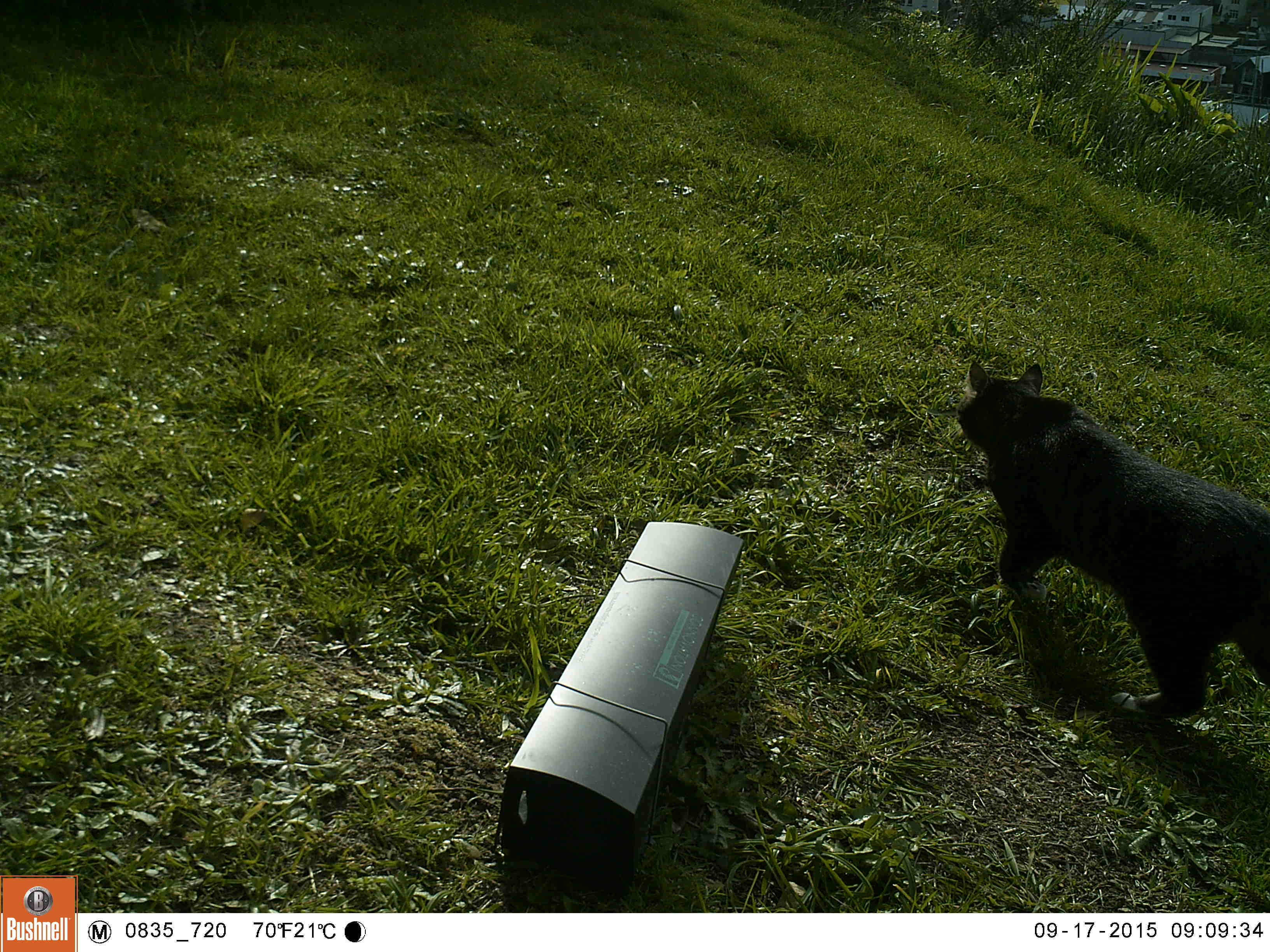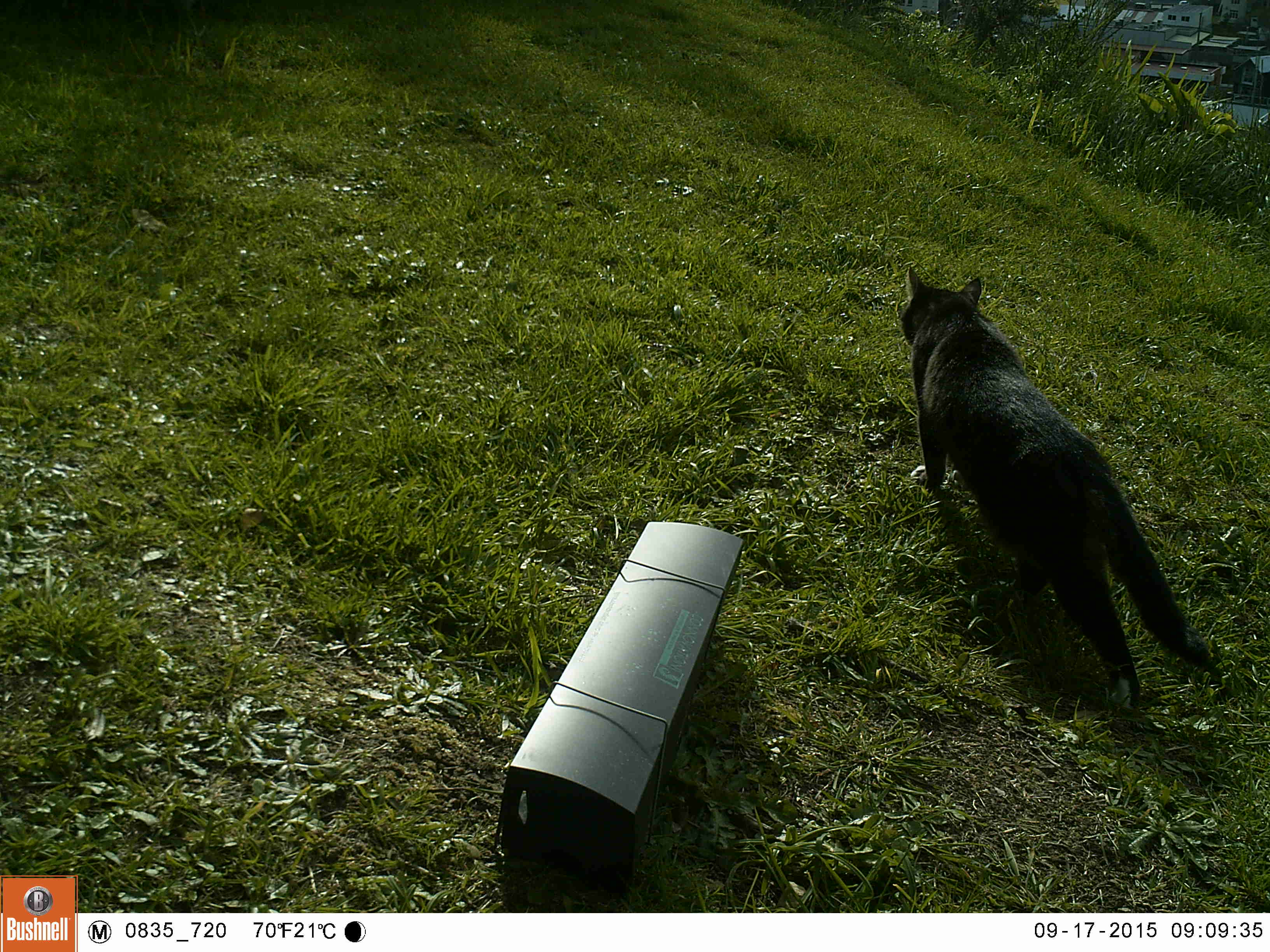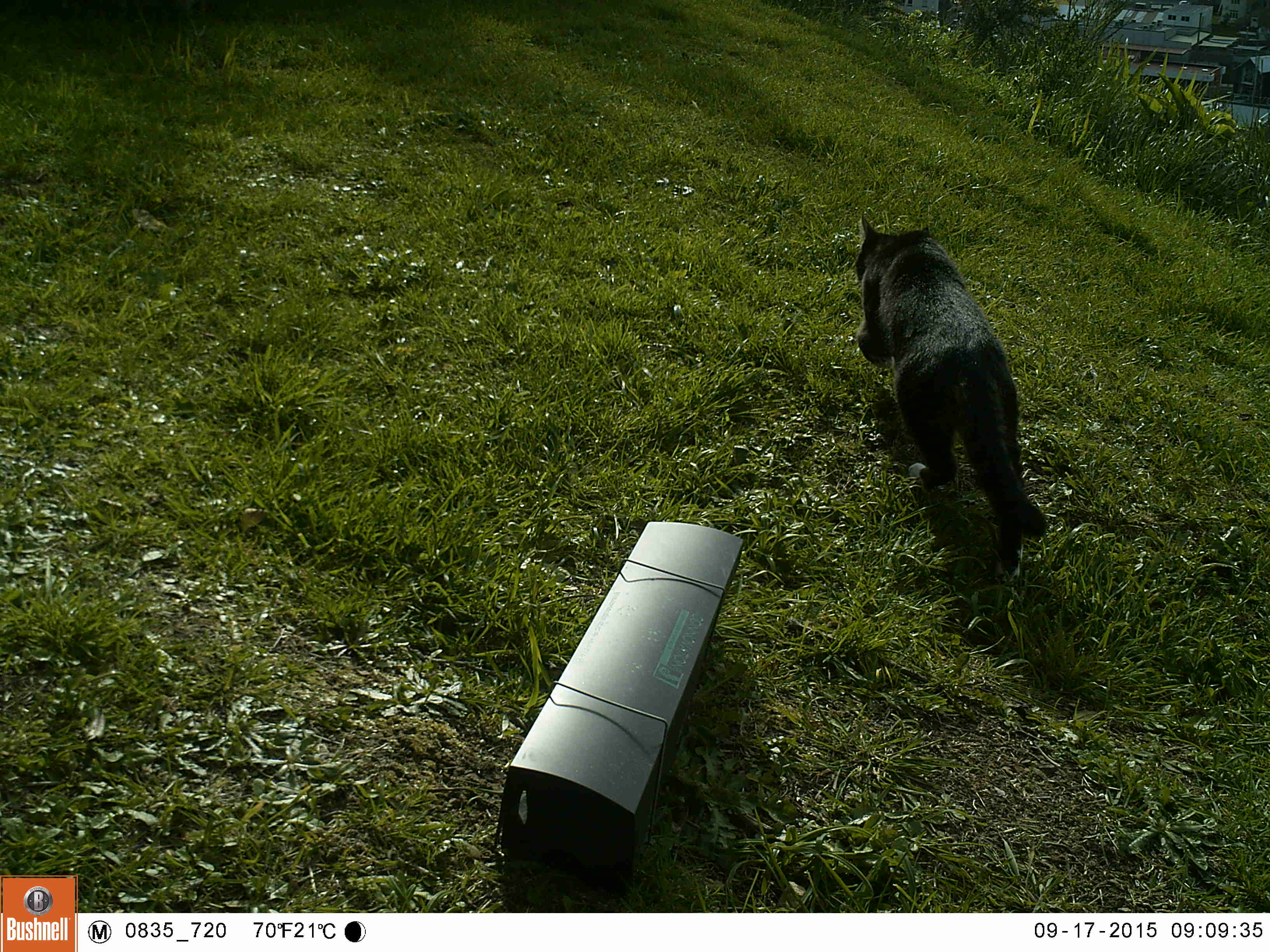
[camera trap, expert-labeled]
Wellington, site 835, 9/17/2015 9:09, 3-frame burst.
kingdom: Animalia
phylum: Chordata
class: Mammalia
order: Carnivora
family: Felidae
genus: Felis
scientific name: Felis catus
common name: cat